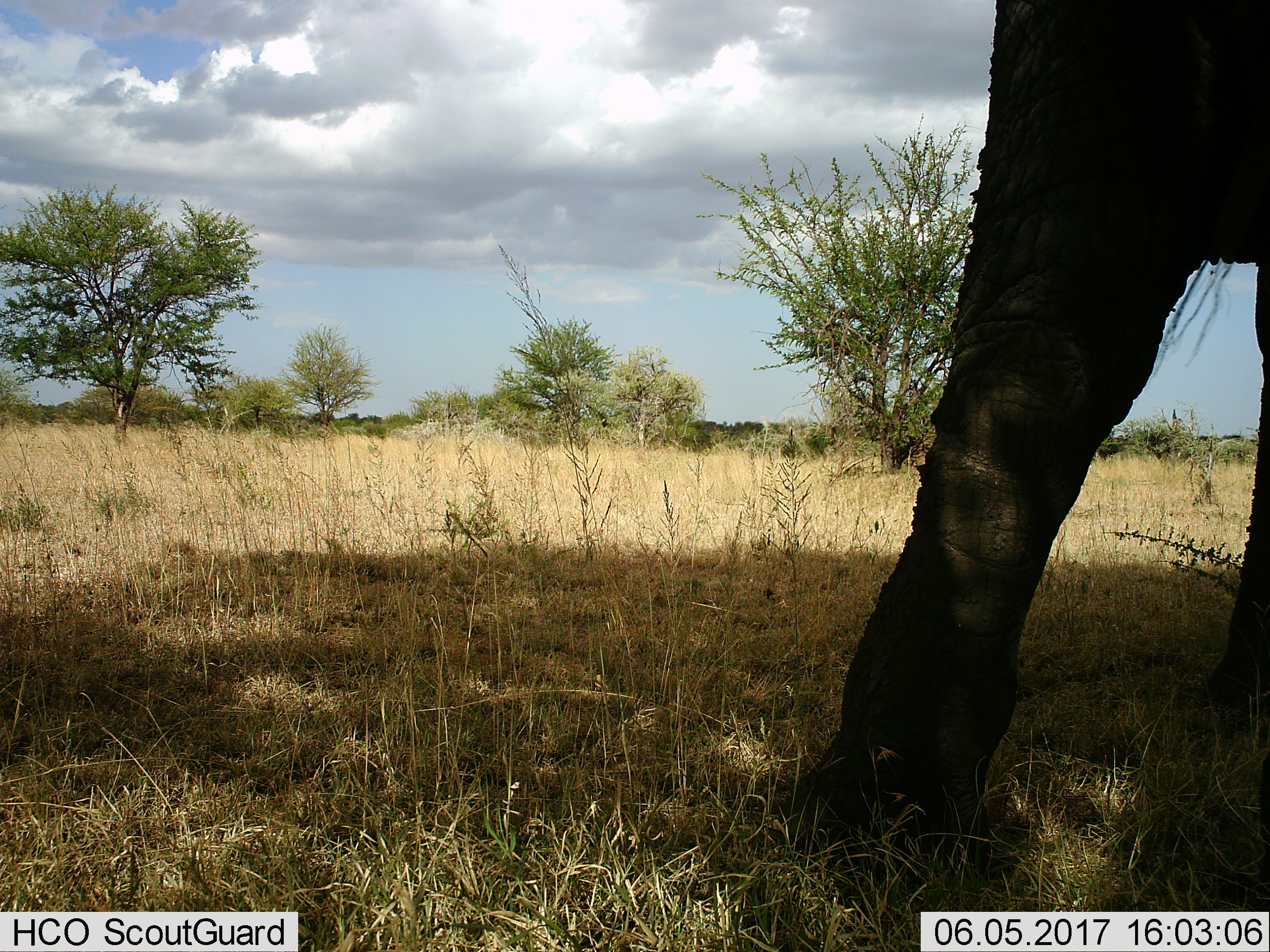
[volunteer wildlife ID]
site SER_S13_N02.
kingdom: Animalia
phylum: Chordata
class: Mammalia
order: Proboscidea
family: Elephantidae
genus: Loxodonta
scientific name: Loxodonta africana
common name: african bush elephant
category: elephant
Elephant (african bush elephant) (Loxodonta africana), count 1. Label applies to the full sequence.